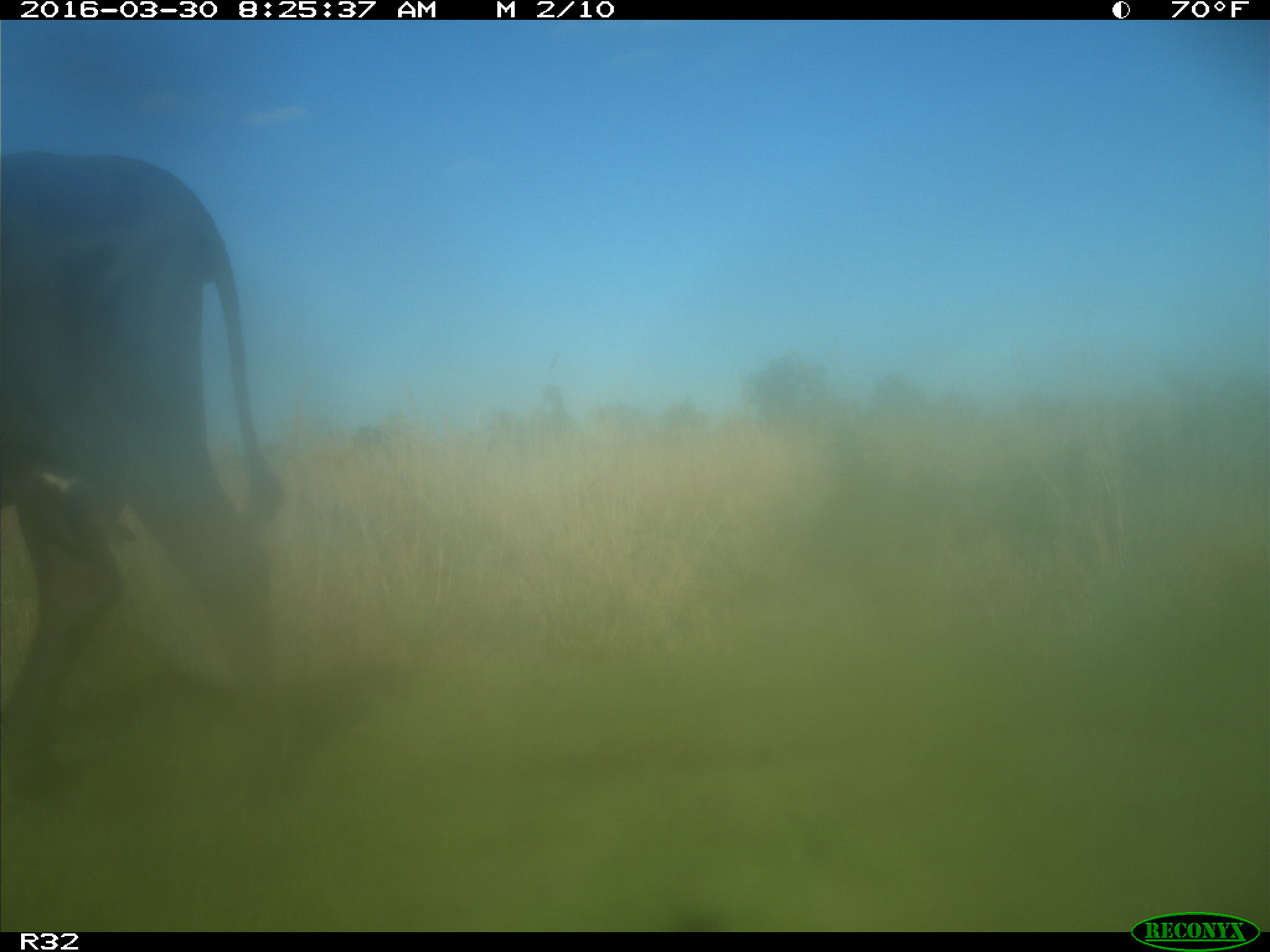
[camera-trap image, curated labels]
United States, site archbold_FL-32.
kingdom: Animalia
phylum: Chordata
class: Mammalia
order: Artiodactyla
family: Bovidae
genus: Bos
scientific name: Bos taurus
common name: domestic cow